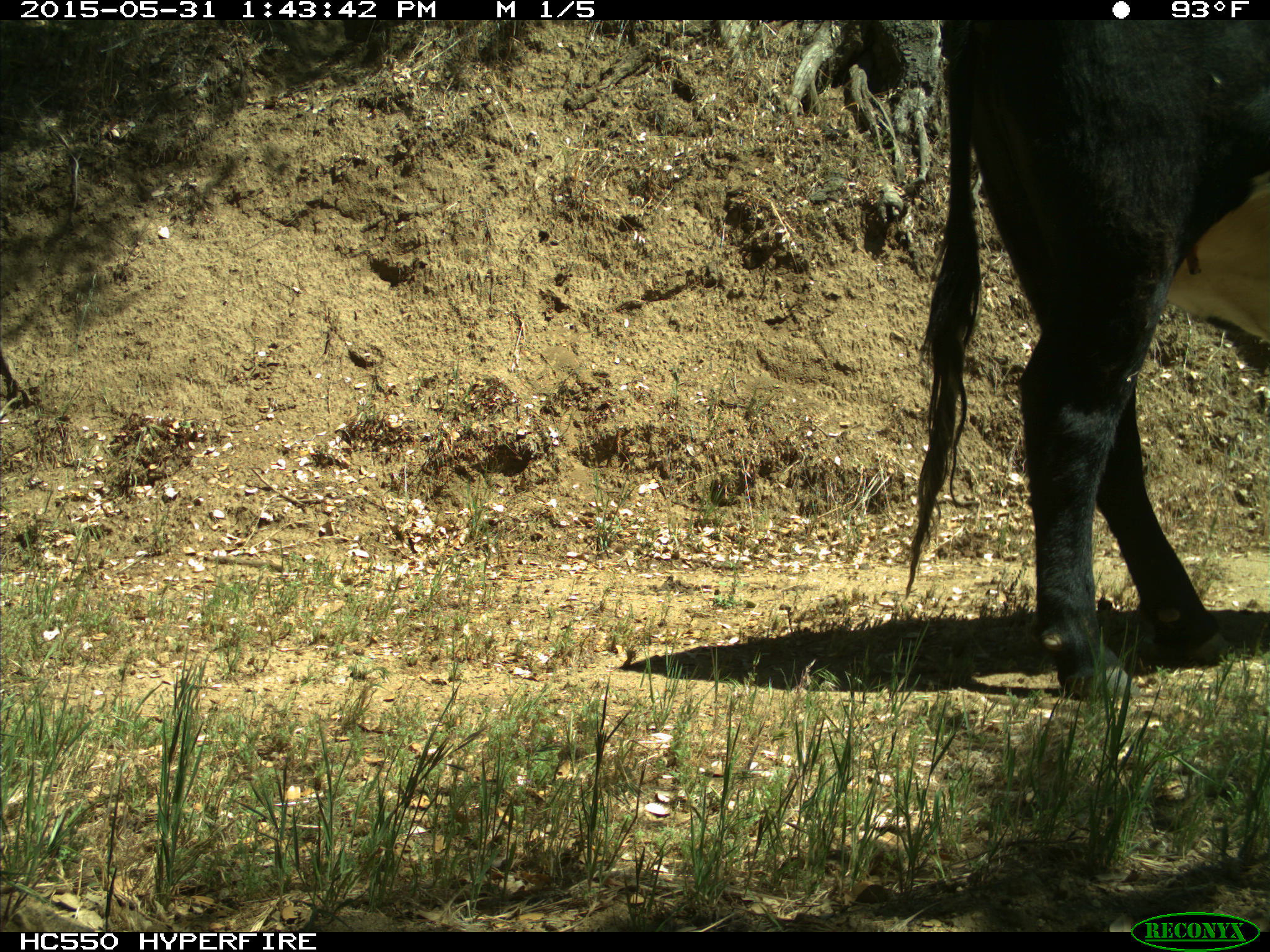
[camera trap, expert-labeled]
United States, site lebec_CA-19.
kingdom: Animalia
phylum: Chordata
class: Mammalia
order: Artiodactyla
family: Bovidae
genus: Bos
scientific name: Bos taurus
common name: domestic cow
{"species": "Bos taurus (domestic cow)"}